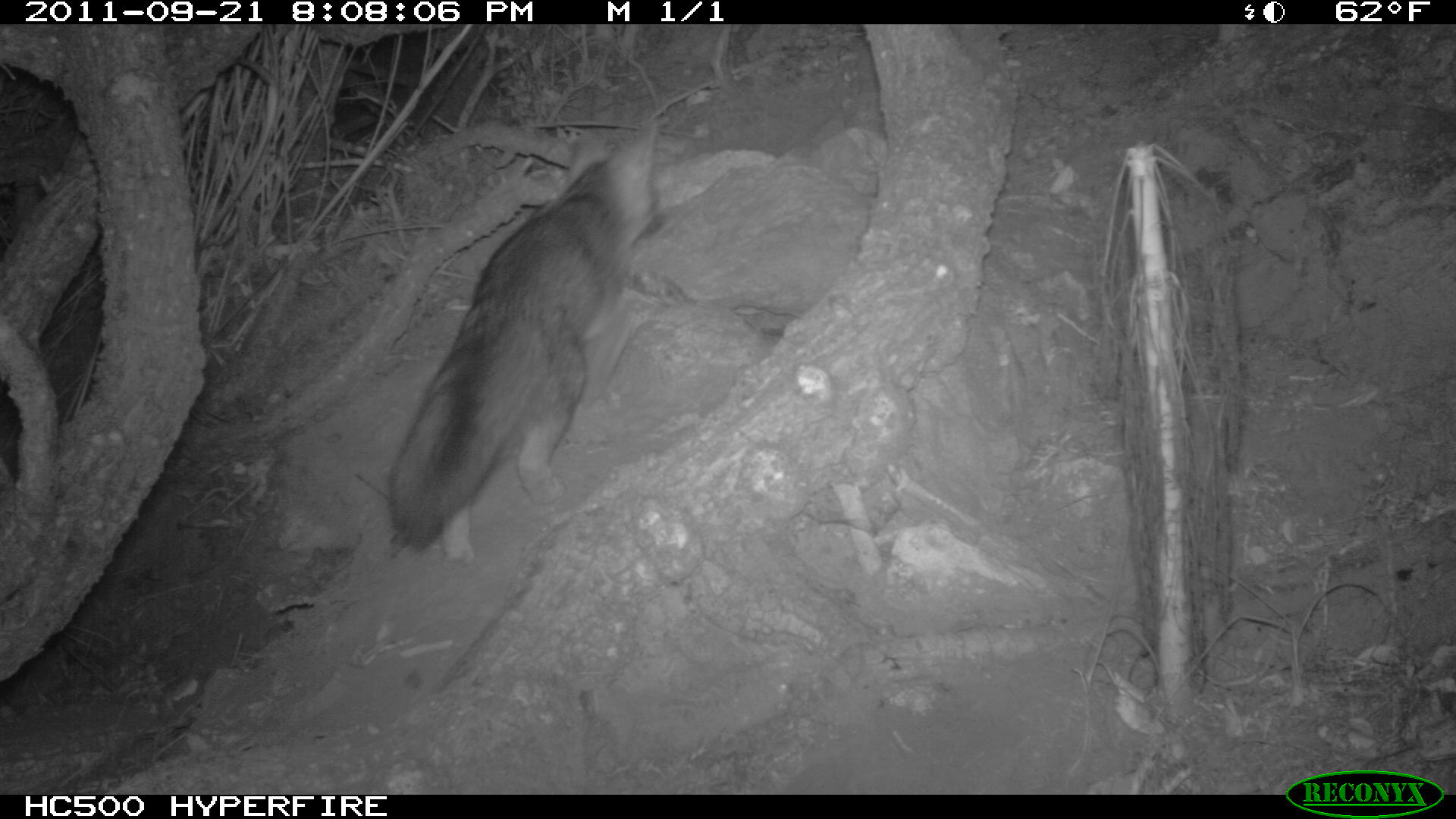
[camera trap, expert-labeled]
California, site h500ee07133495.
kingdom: Animalia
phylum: Chordata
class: Mammalia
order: Carnivora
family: Canidae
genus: Urocyon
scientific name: Urocyon littoralis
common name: island fox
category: fox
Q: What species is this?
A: Fox (island fox) (Urocyon littoralis).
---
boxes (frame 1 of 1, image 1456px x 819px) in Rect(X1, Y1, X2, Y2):
fox: Rect(387, 121, 657, 568)